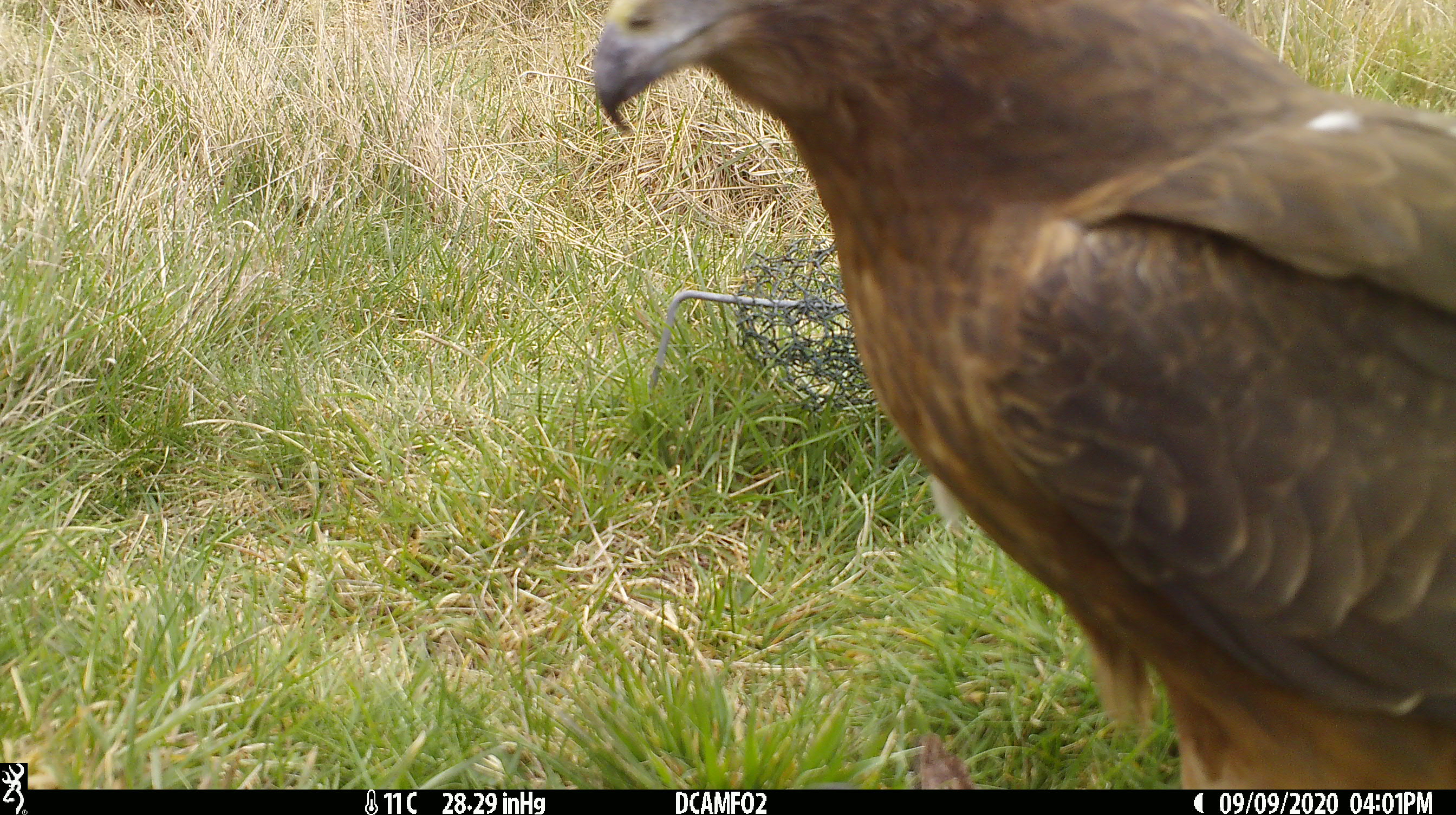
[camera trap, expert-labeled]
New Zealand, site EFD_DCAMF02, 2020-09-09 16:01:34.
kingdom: Animalia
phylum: Chordata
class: Aves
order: Accipitriformes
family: Accipitridae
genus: Circus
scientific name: Circus approximans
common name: swamp harrier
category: harrier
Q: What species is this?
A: Harrier (swamp harrier) (Circus approximans).